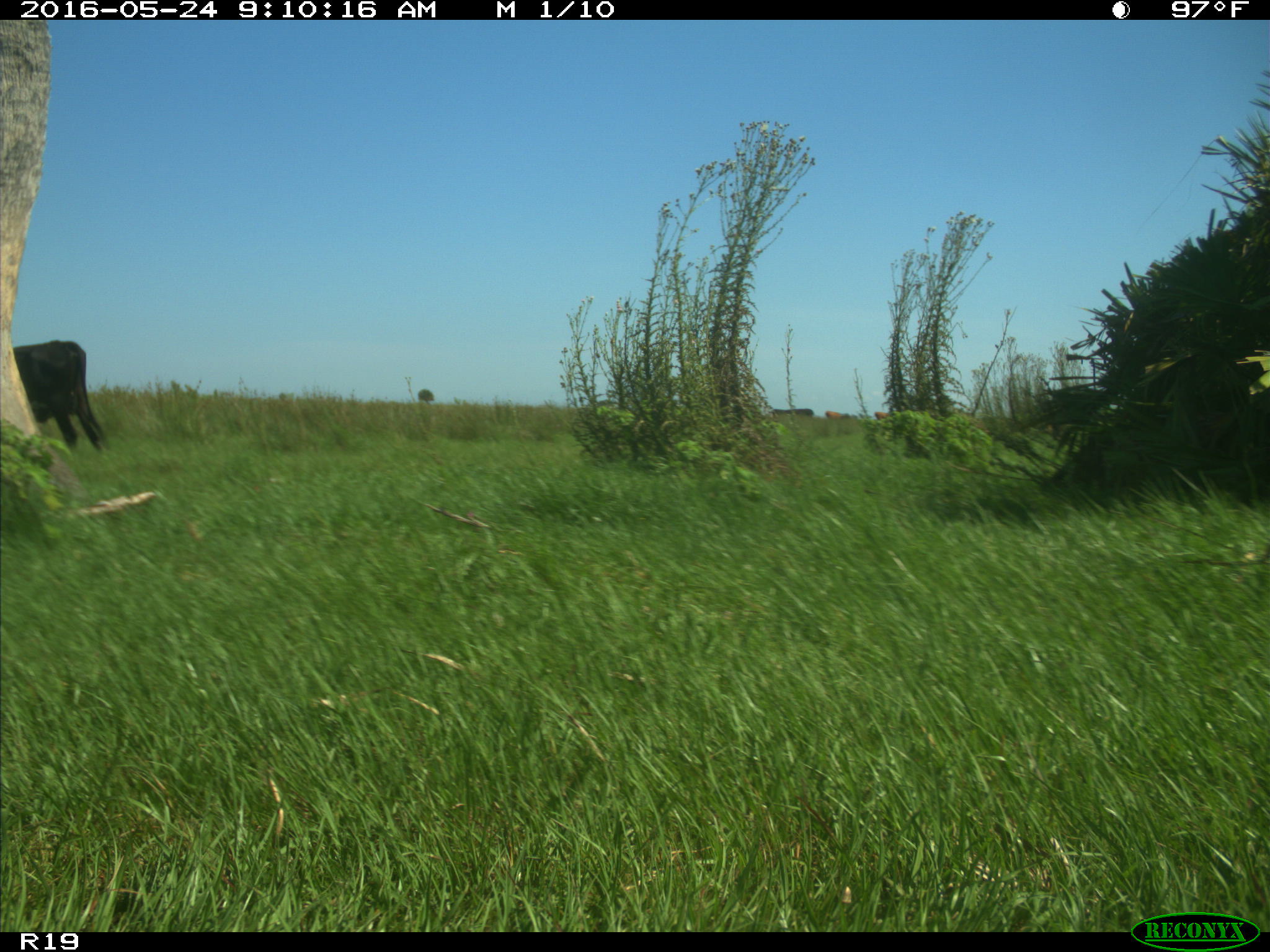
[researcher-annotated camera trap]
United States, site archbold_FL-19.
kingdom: Animalia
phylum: Chordata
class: Mammalia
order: Artiodactyla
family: Bovidae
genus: Bos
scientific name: Bos taurus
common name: domestic cow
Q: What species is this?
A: Bos taurus (domestic cow).